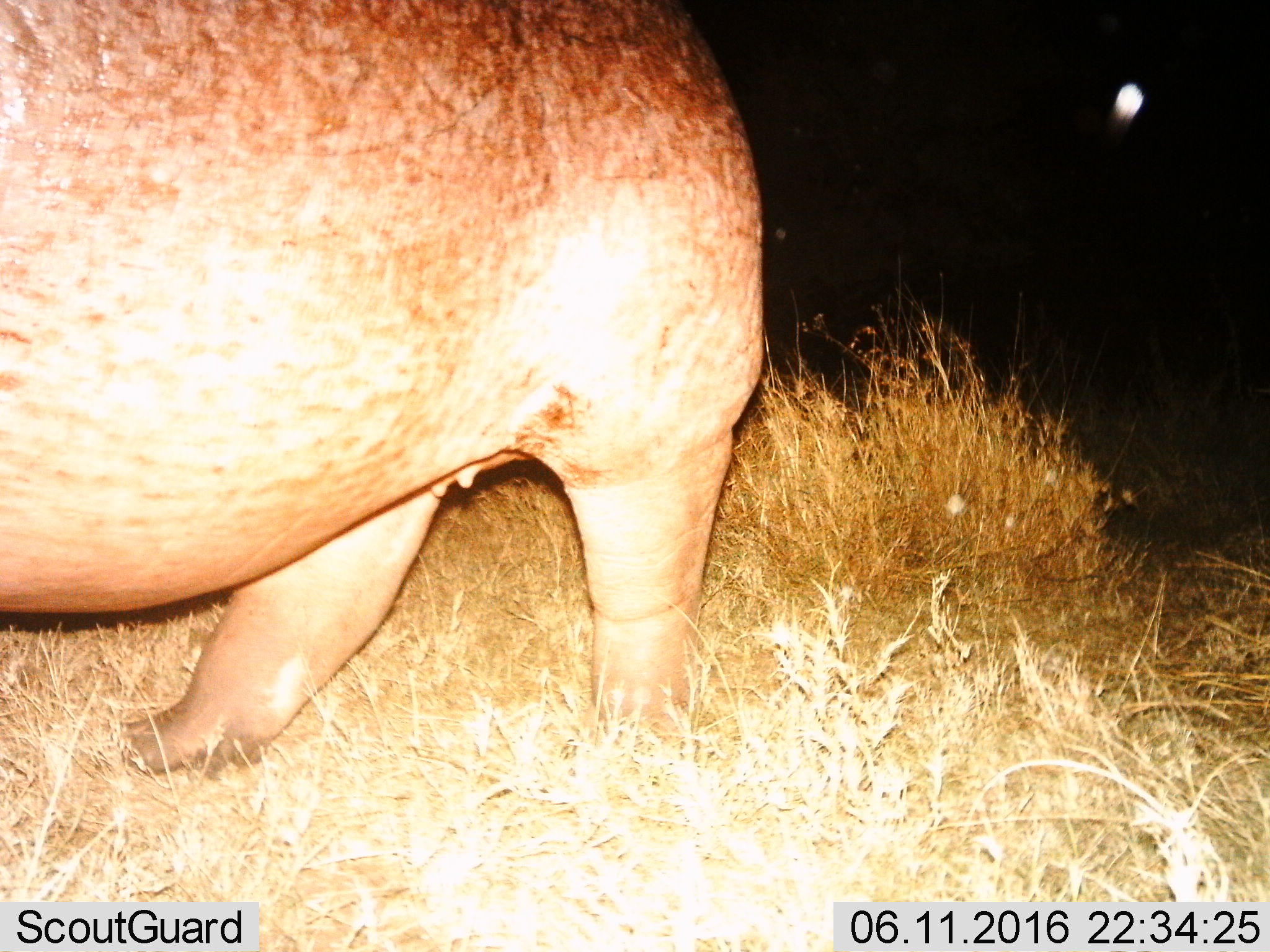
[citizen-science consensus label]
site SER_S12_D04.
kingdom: Animalia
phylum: Chordata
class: Mammalia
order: Artiodactyla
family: Hippopotamidae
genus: Hippopotamus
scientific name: Hippopotamus amphibius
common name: hippopotamus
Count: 1.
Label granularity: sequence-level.